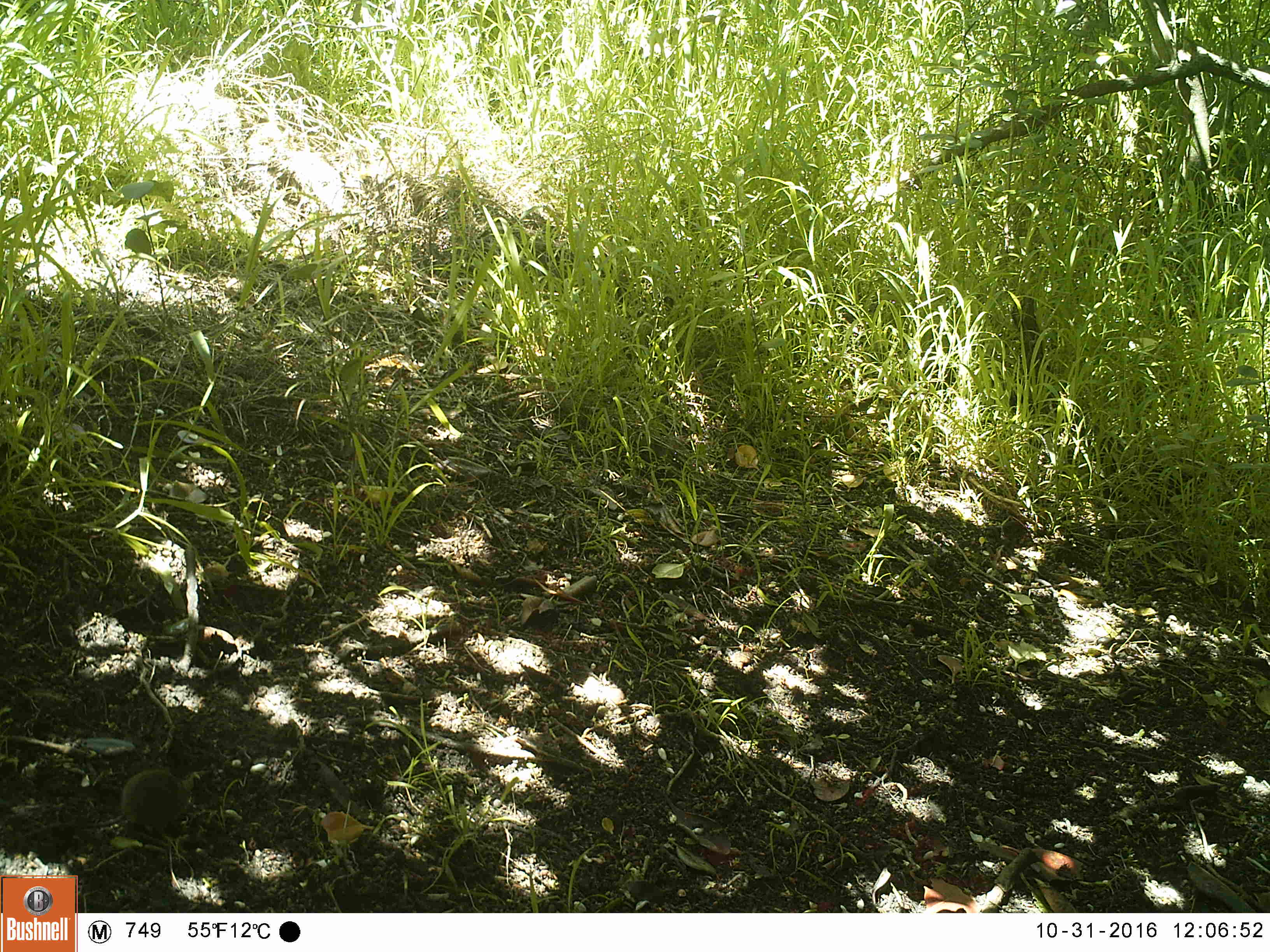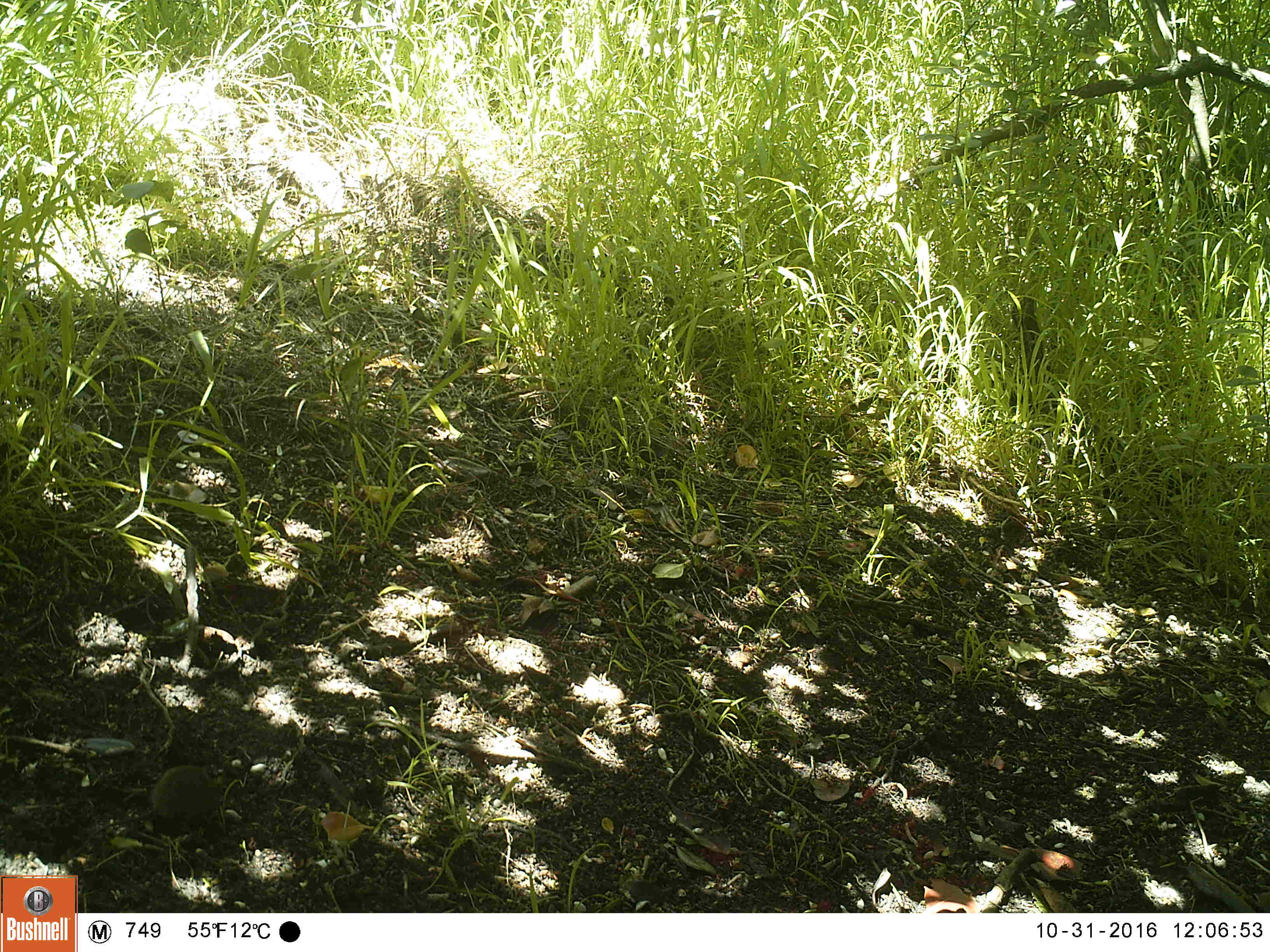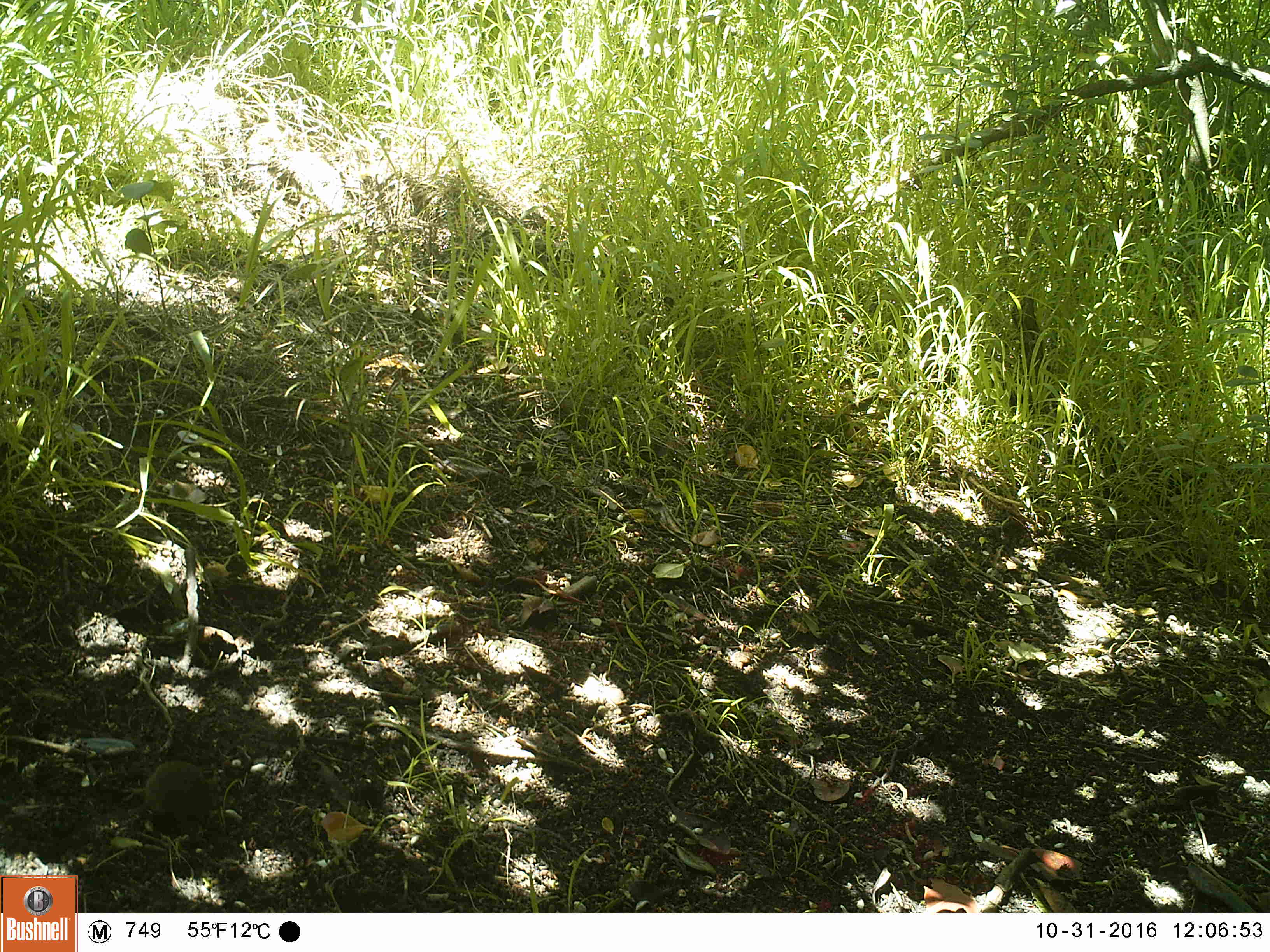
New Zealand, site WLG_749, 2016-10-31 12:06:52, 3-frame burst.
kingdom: Animalia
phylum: Chordata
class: Mammalia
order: Rodentia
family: Muridae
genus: Mus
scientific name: Mus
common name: mouse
Mouse (Mus).